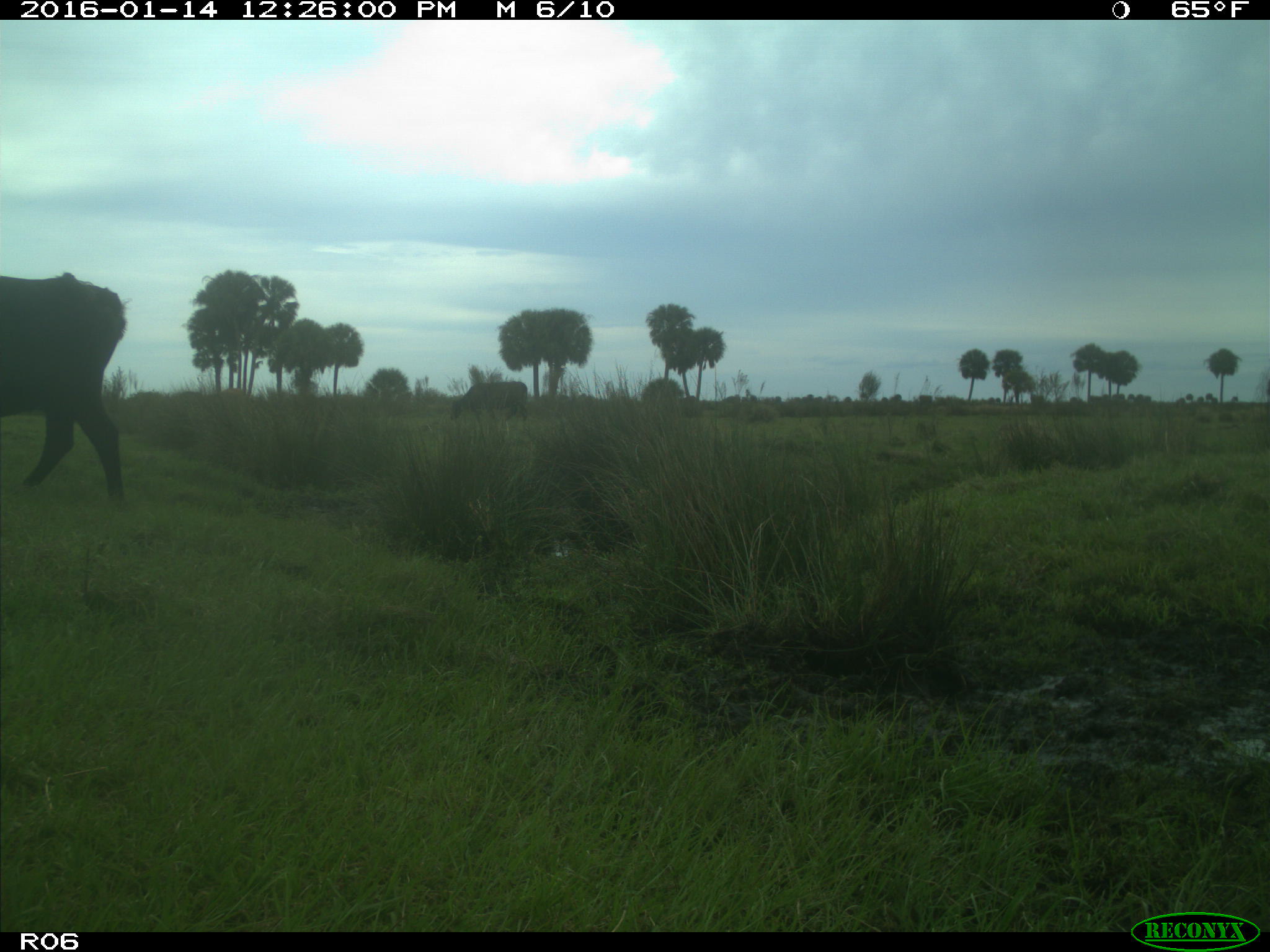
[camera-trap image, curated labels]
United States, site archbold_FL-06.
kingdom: Animalia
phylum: Chordata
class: Mammalia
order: Artiodactyla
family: Bovidae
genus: Bos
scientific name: Bos taurus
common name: domestic cow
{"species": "Bos taurus (domestic cow)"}